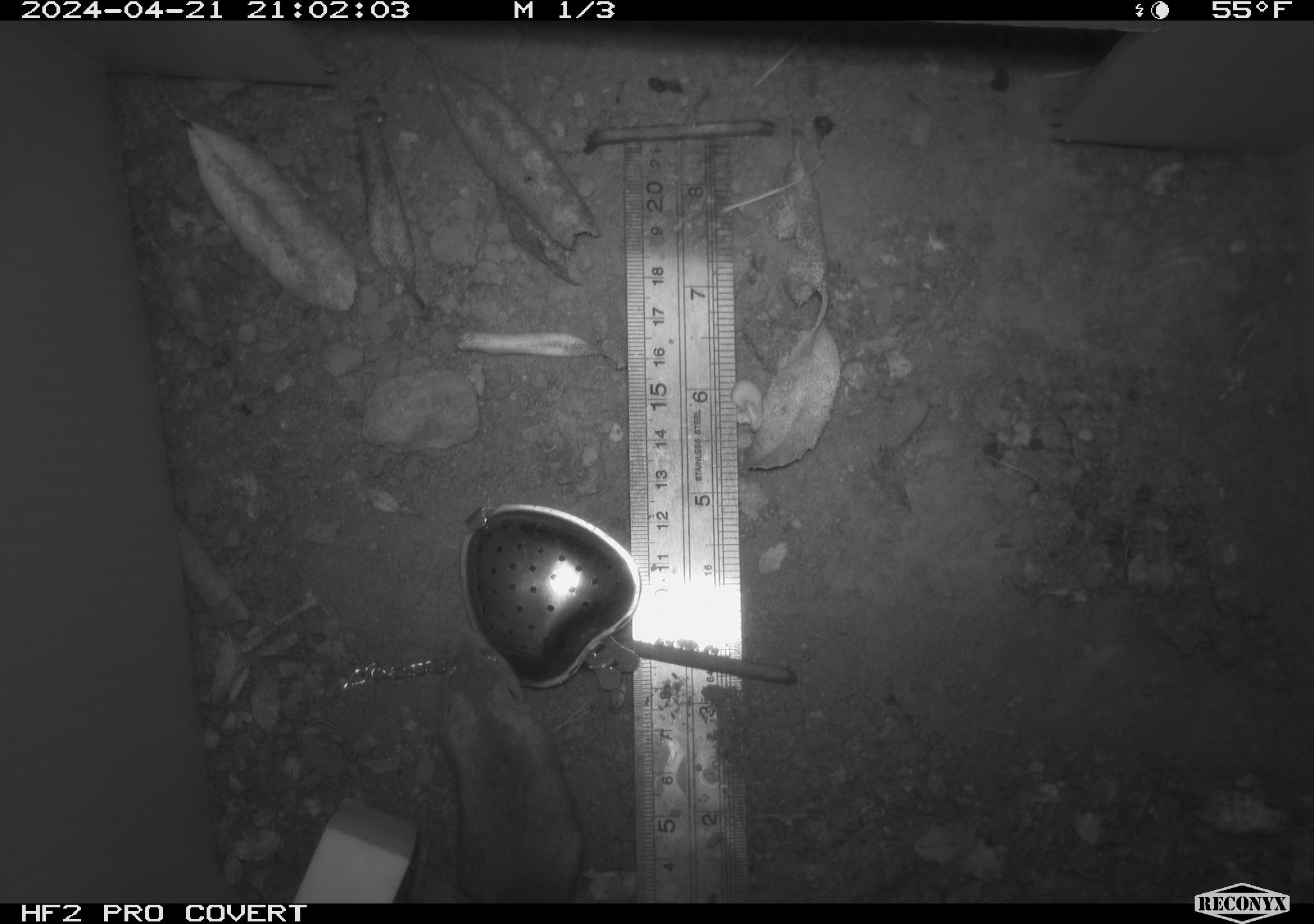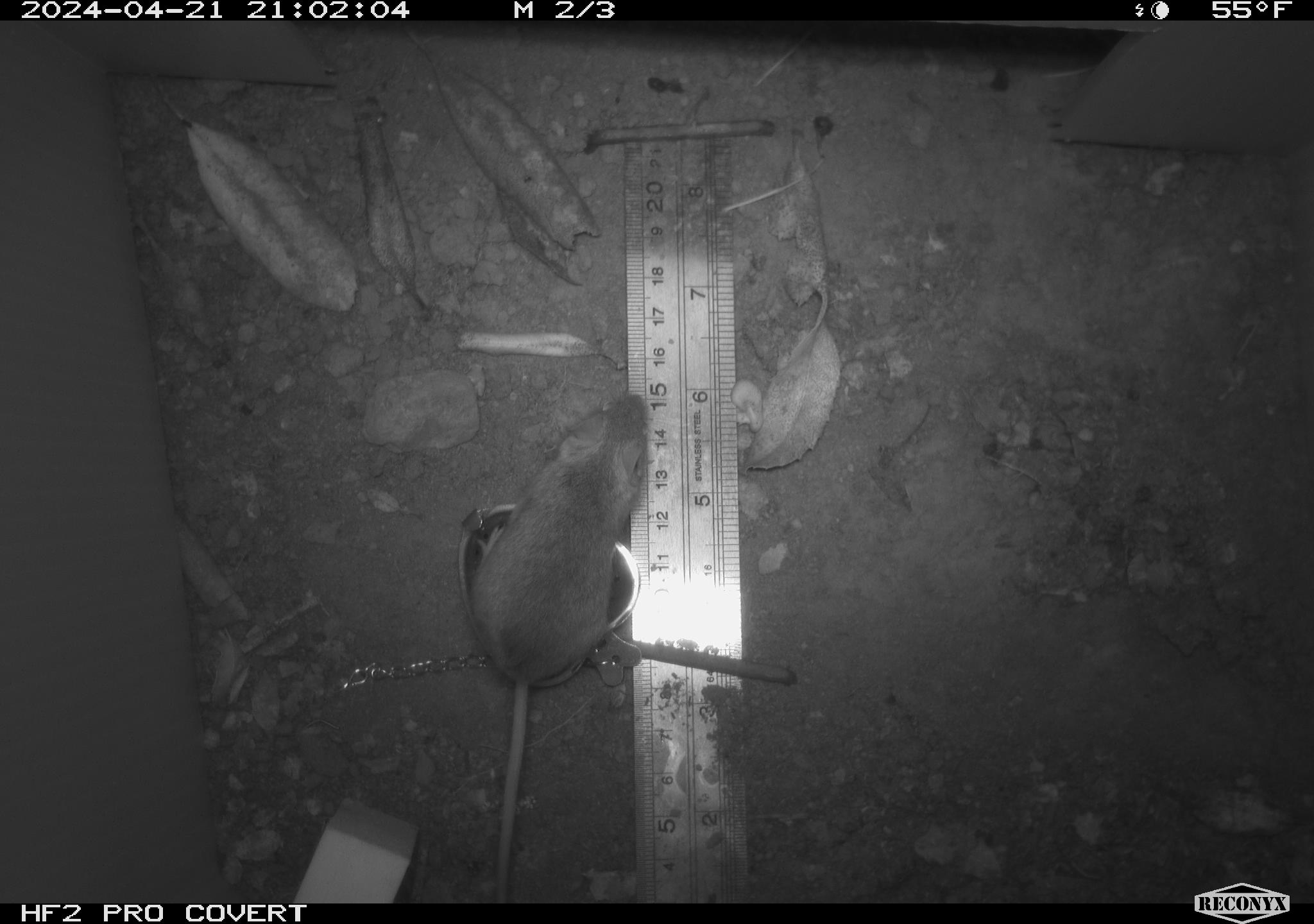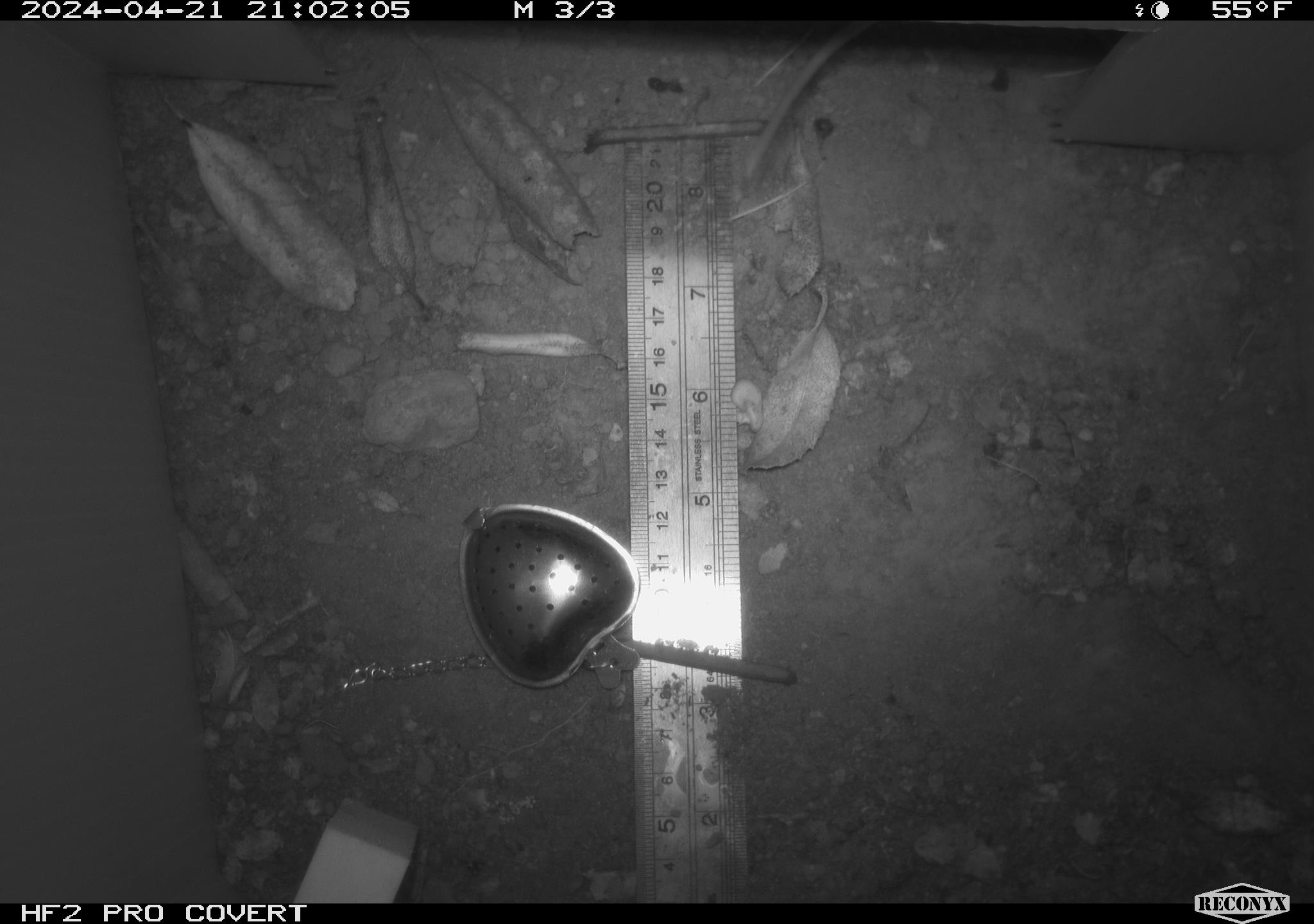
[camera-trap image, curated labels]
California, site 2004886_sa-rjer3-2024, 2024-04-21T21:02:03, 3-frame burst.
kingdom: Animalia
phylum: Chordata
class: Mammalia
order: Rodentia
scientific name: Rodentia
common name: mouse species